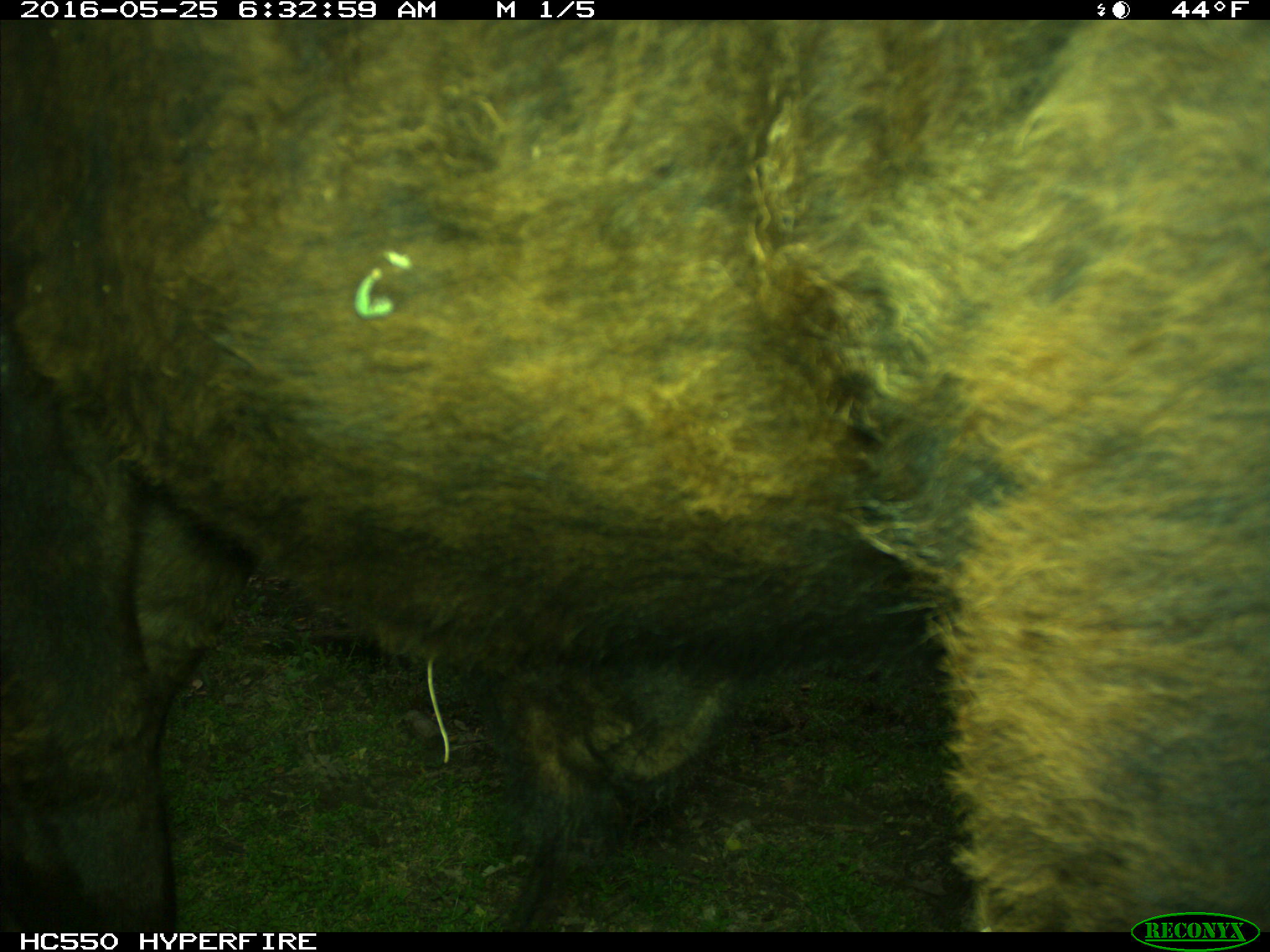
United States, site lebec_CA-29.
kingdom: Animalia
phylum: Chordata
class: Mammalia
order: Artiodactyla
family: Bovidae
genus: Bos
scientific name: Bos taurus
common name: domestic cow